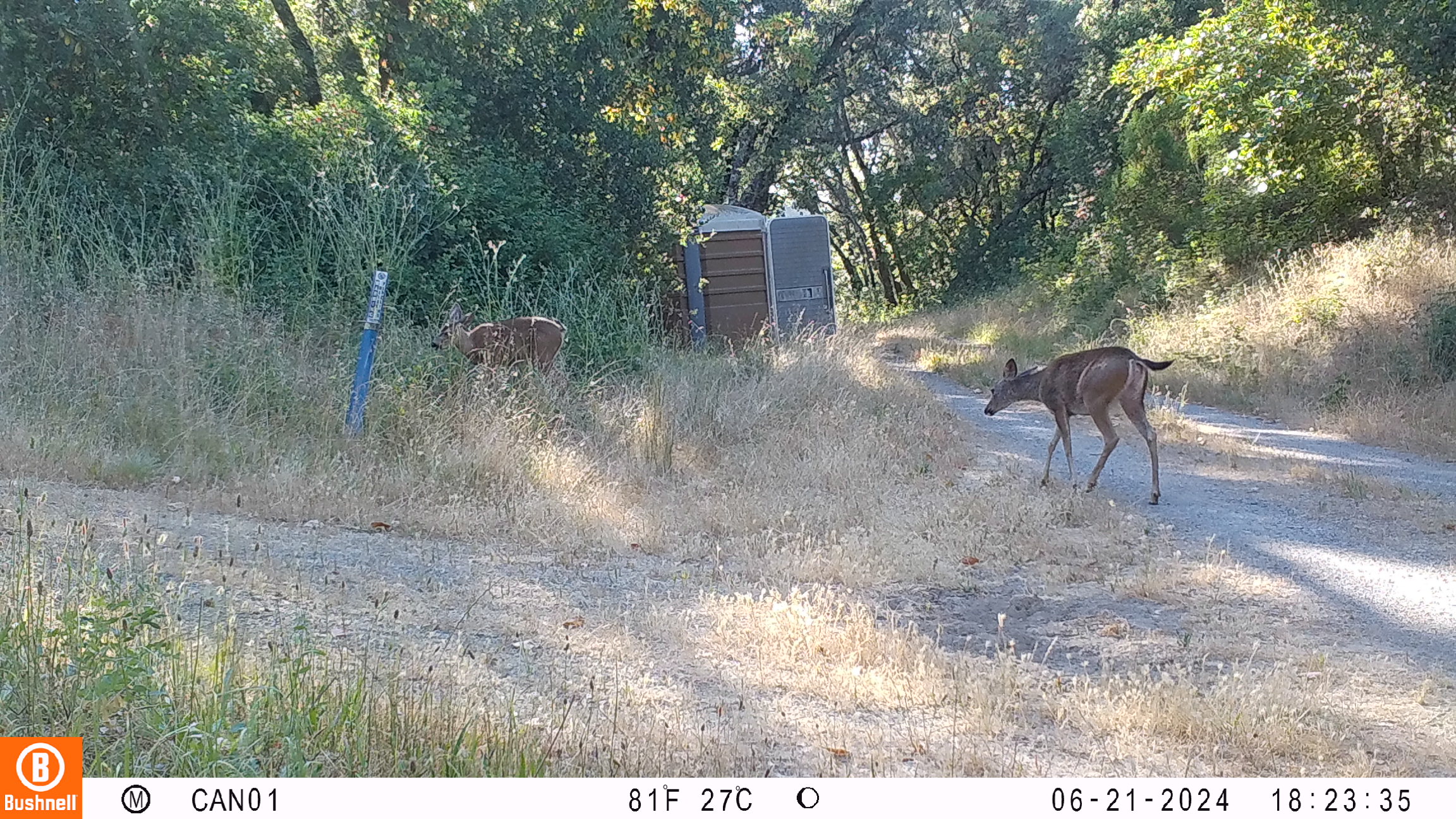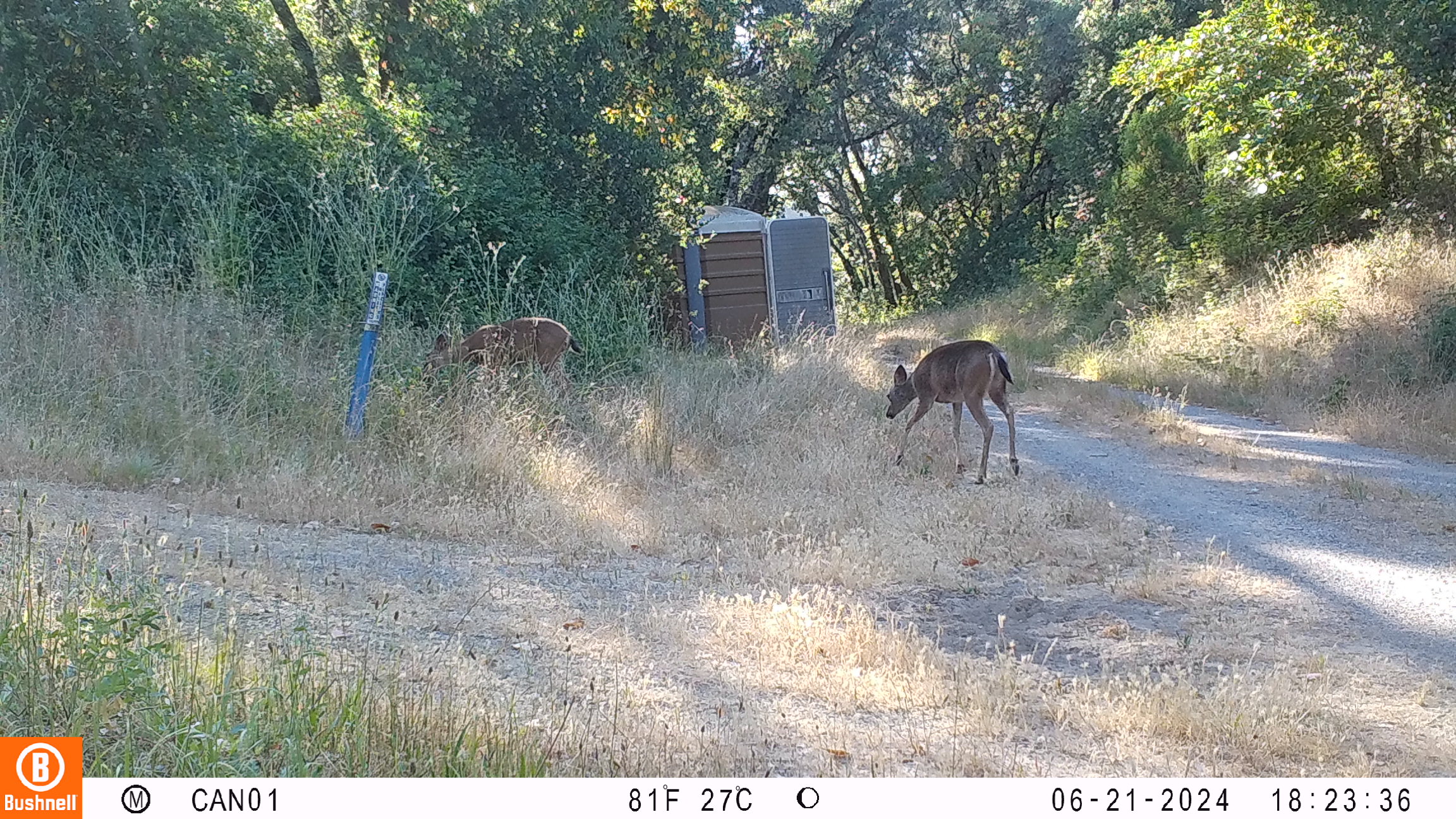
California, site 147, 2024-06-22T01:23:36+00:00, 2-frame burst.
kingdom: Animalia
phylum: Chordata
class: Mammalia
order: Artiodactyla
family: Cervidae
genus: Odocoileus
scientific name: Odocoileus hemionus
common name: mule deer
Mule deer (Odocoileus hemionus).